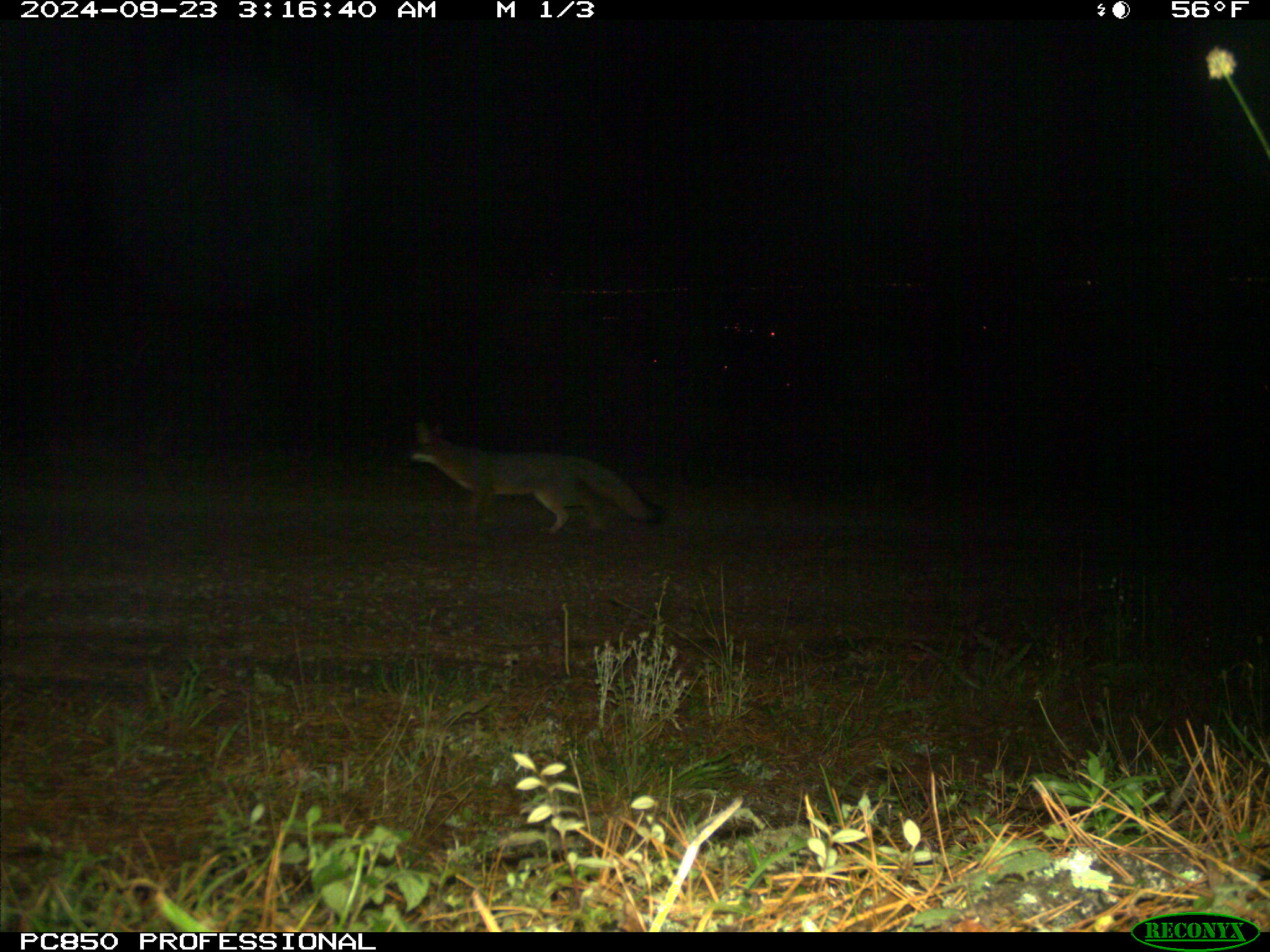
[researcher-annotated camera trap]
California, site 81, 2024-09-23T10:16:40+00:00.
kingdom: Animalia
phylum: Chordata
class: Mammalia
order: Carnivora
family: Canidae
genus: Urocyon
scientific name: Urocyon cinereoargenteus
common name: gray fox